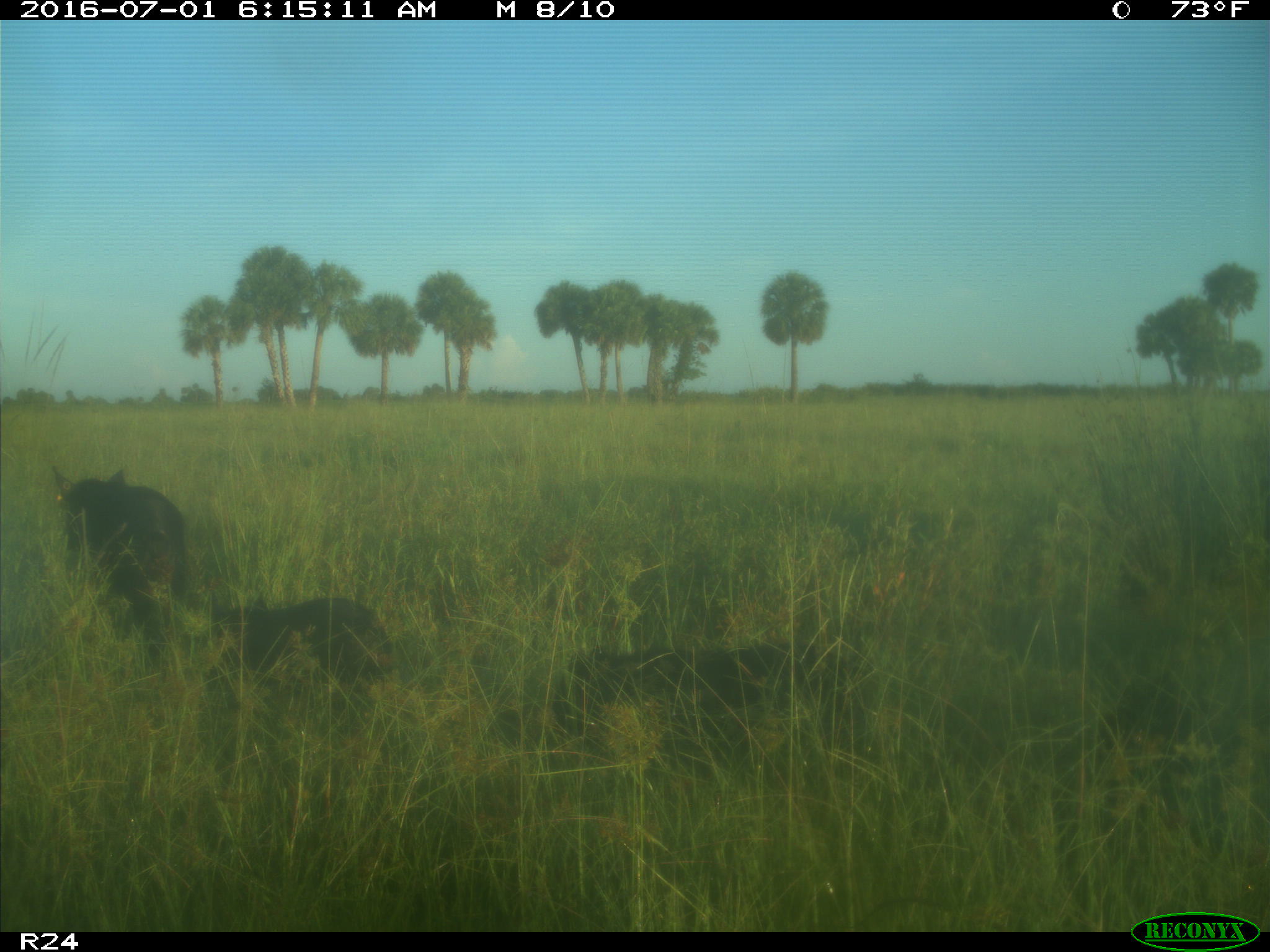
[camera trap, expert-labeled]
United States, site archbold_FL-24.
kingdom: Animalia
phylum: Chordata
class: Mammalia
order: Artiodactyla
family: Suidae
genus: Sus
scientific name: Sus scrofa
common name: wild boar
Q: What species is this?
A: Sus scrofa (wild boar).